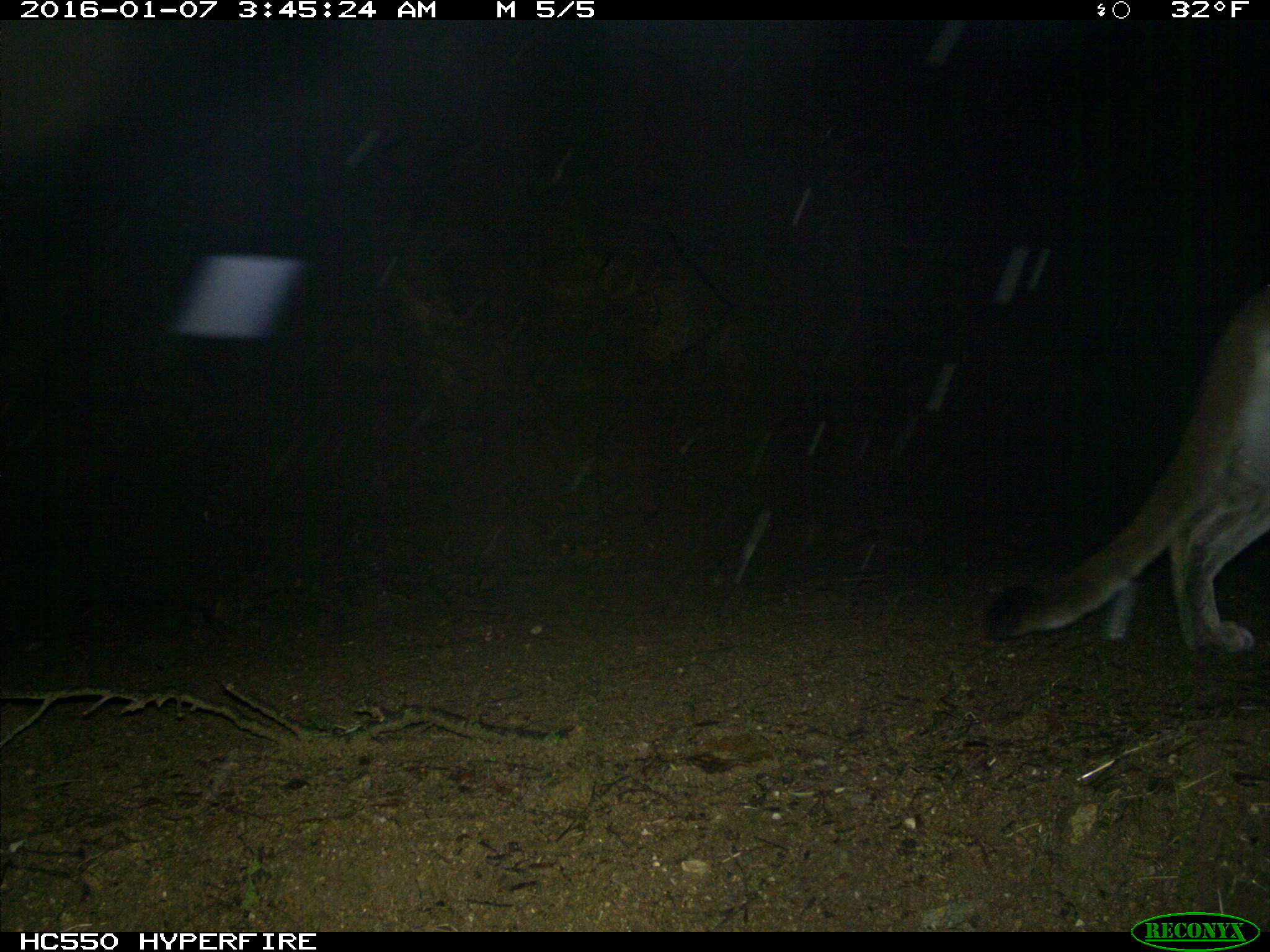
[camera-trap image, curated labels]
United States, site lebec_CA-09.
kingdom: Animalia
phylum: Chordata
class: Mammalia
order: Carnivora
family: Felidae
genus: Puma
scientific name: Puma concolor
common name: mountain lion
Puma concolor (mountain lion).